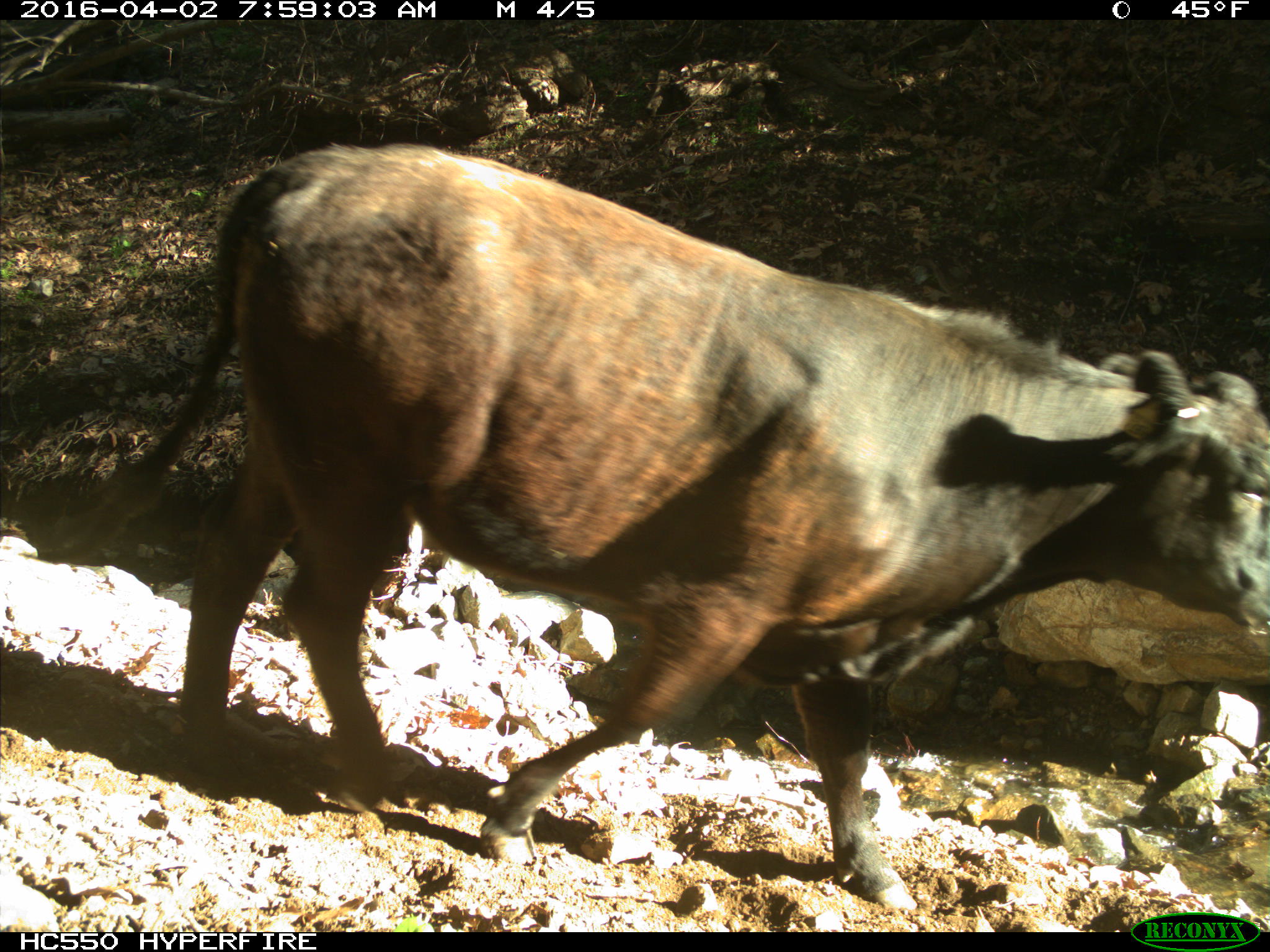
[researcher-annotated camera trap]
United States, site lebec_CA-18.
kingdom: Animalia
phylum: Chordata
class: Mammalia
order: Artiodactyla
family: Bovidae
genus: Bos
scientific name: Bos taurus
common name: domestic cow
Bos taurus (domestic cow).